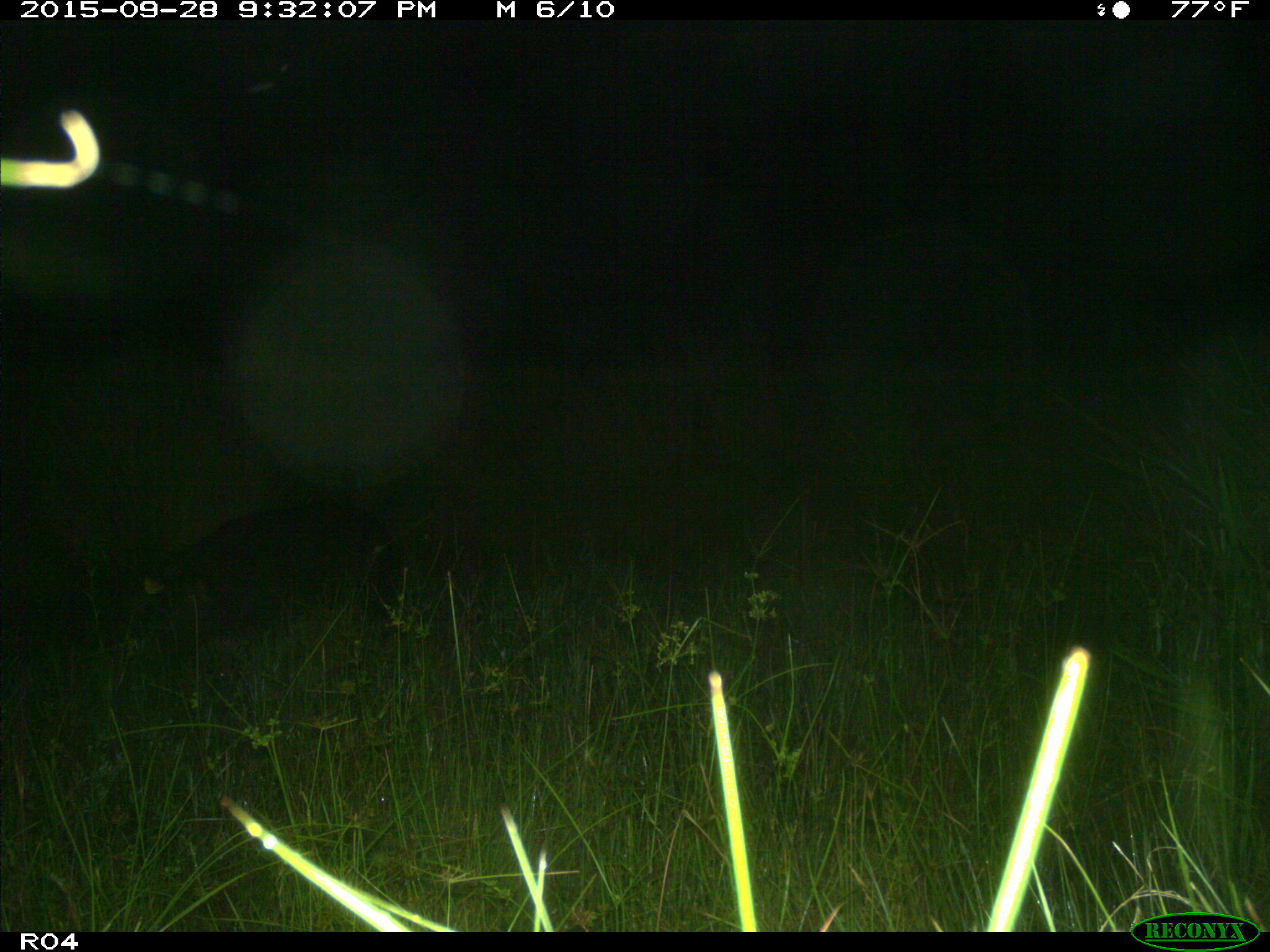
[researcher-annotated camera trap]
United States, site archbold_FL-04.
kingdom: Animalia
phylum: Chordata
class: Mammalia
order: Artiodactyla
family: Suidae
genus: Sus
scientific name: Sus scrofa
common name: wild boar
Sus scrofa (wild boar).